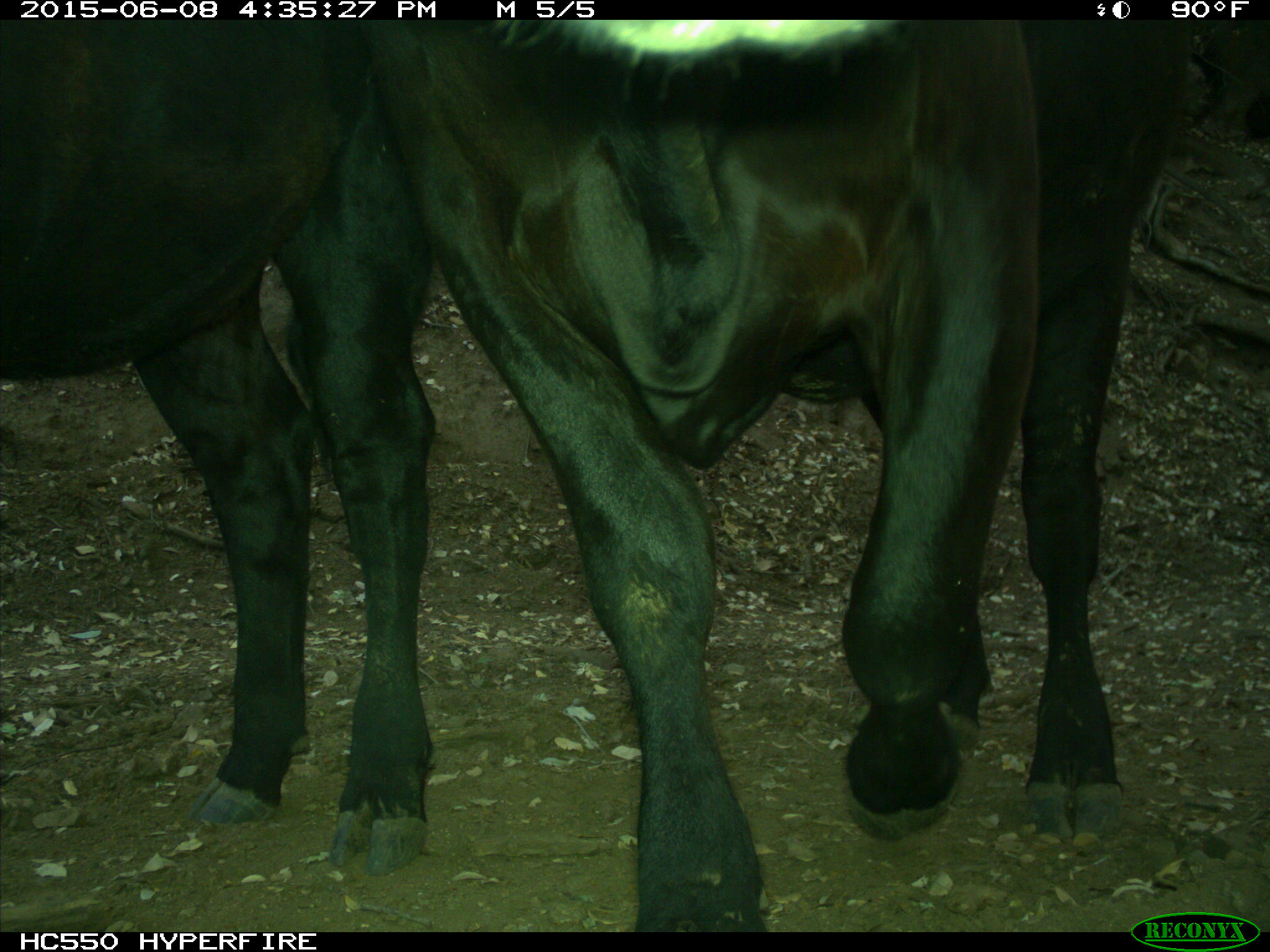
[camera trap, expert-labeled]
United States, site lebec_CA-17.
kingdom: Animalia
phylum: Chordata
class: Mammalia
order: Artiodactyla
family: Bovidae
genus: Bos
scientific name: Bos taurus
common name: domestic cow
Bos taurus (domestic cow).